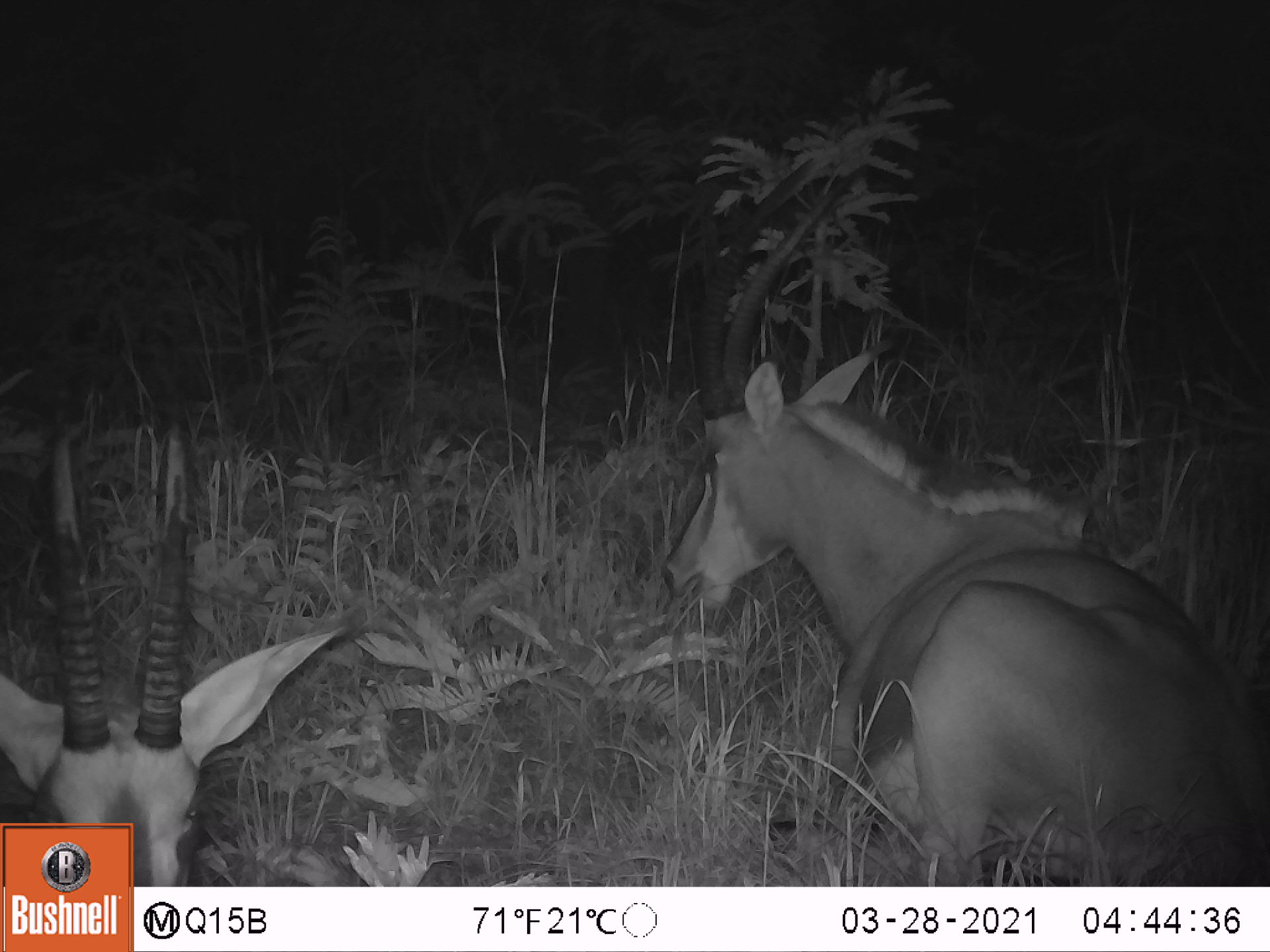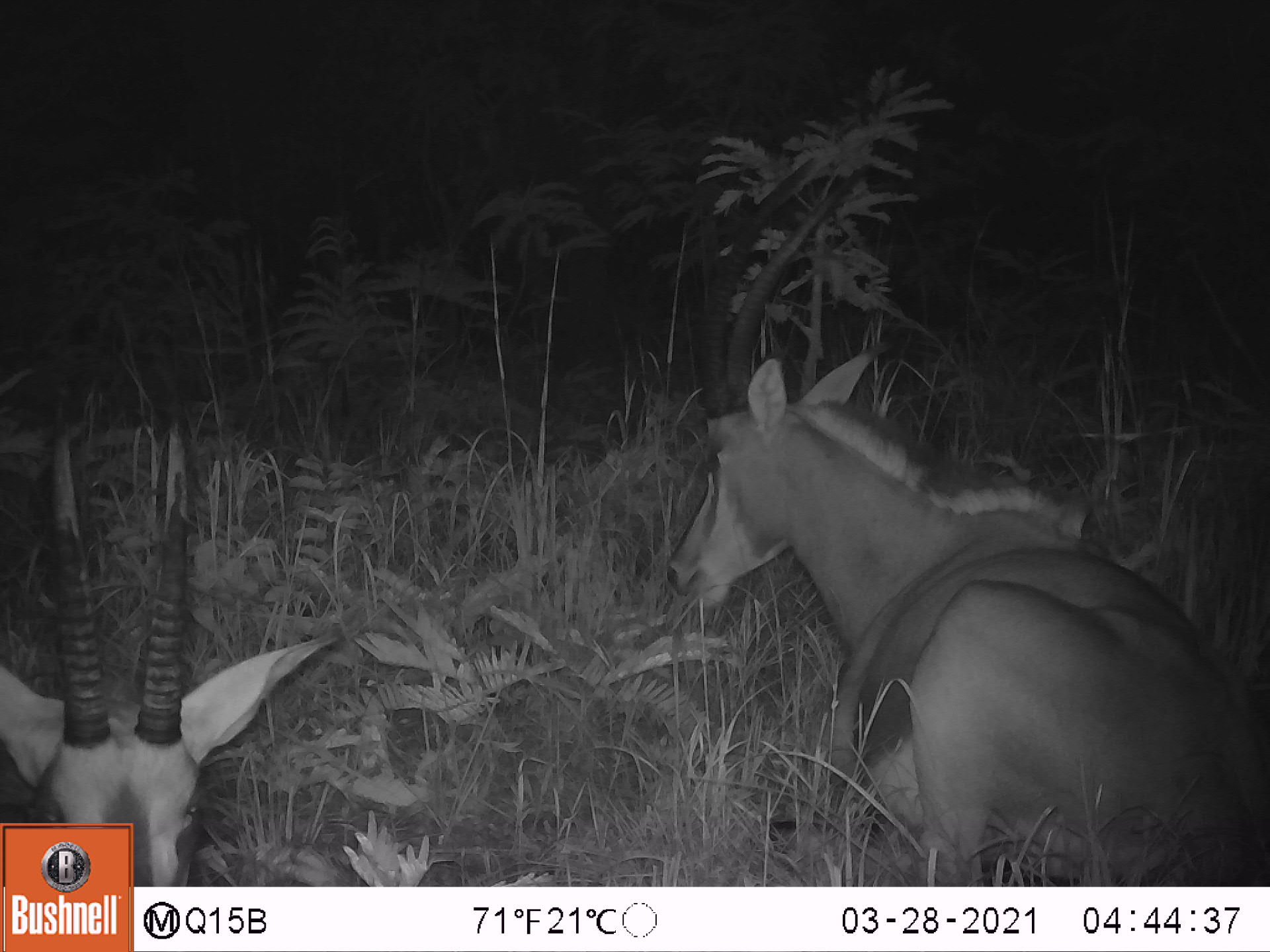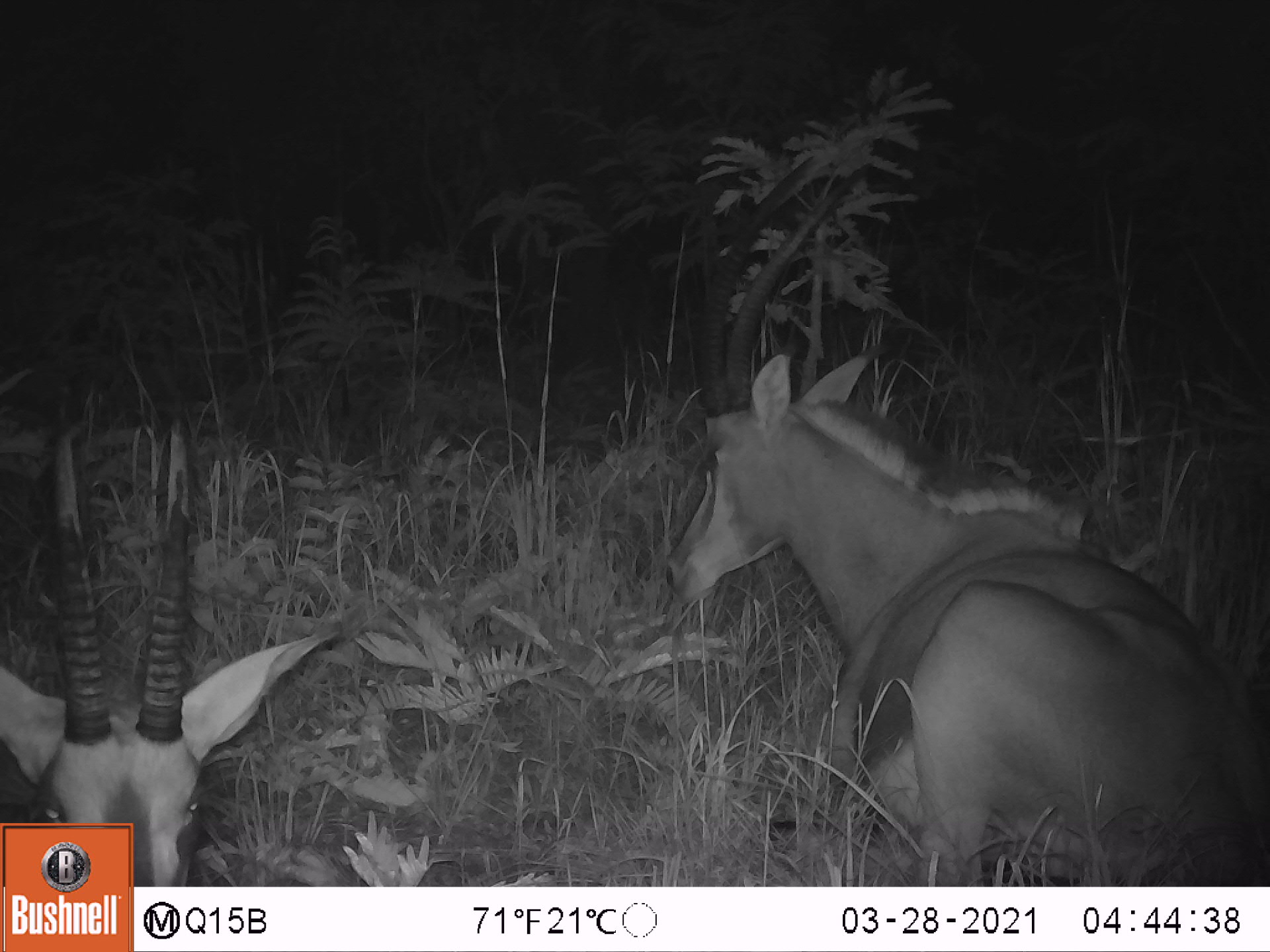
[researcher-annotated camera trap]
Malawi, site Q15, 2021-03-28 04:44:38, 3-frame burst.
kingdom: Animalia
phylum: Chordata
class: Mammalia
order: Artiodactyla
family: Bovidae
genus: Hippotragus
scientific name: Hippotragus niger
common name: sable antelope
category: sable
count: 2